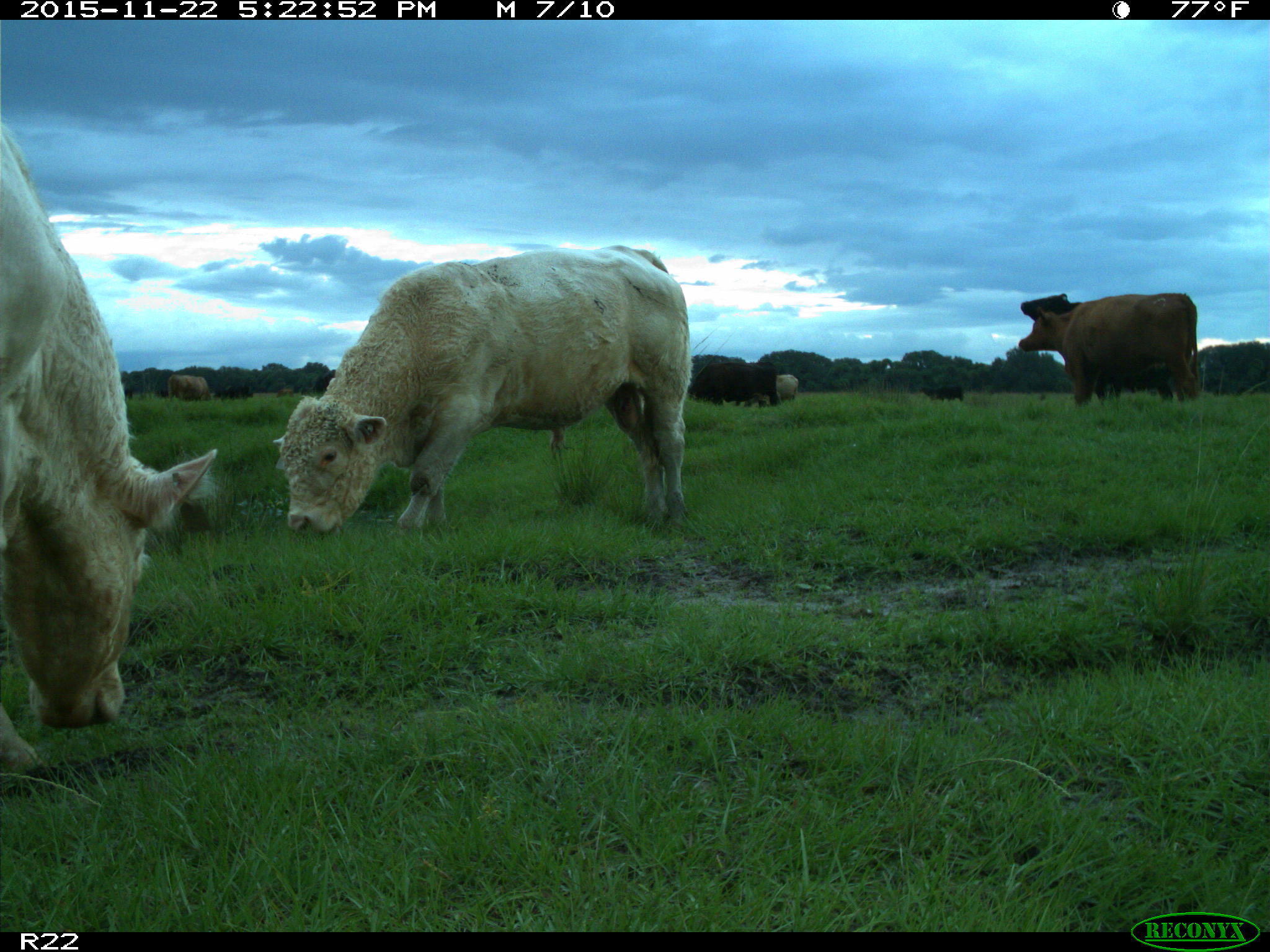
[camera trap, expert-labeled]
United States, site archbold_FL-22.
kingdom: Animalia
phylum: Chordata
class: Mammalia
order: Artiodactyla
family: Bovidae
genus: Bos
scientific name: Bos taurus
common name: domestic cow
Bos taurus (domestic cow).